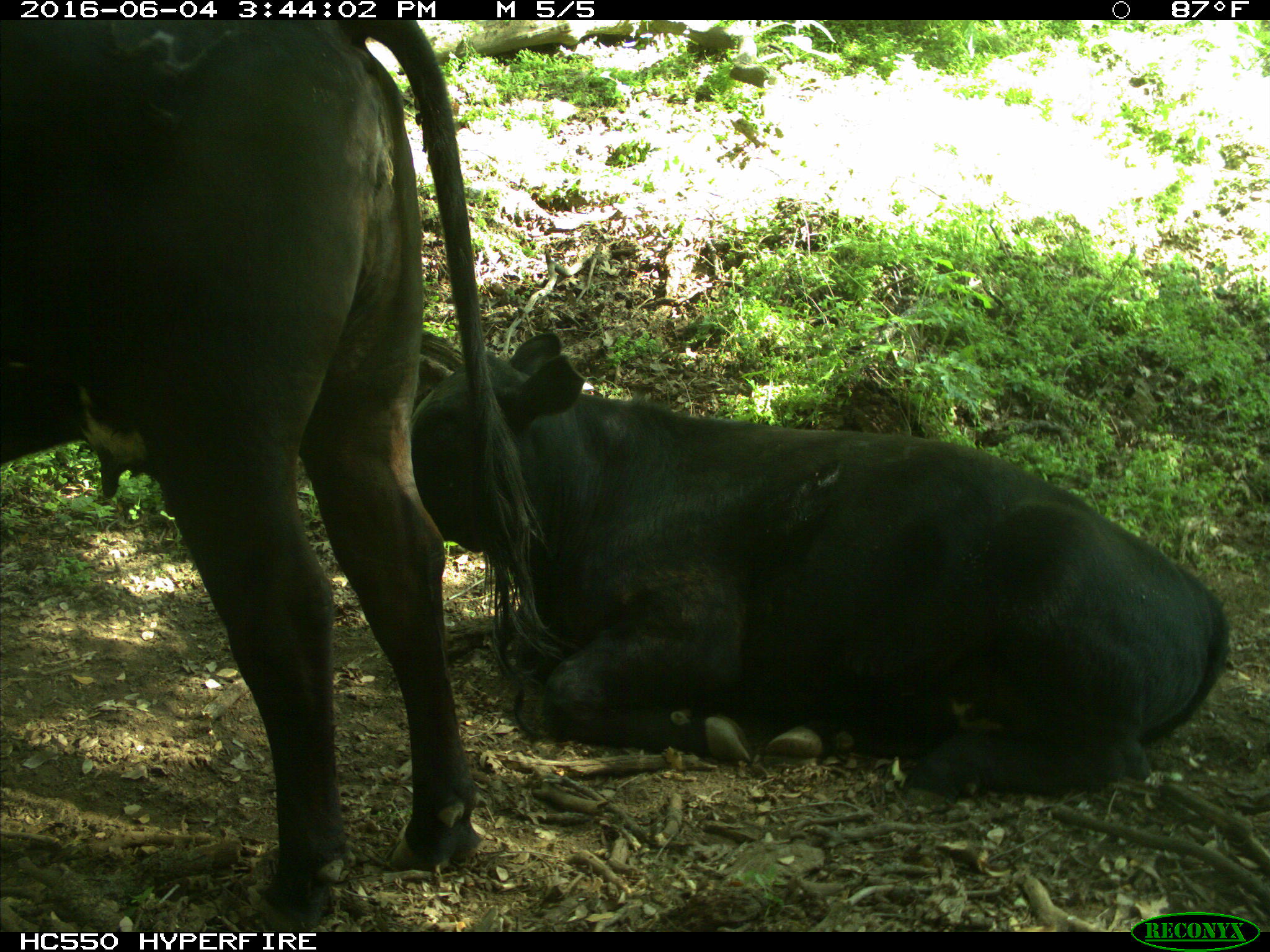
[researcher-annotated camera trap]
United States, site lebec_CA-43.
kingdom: Animalia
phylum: Chordata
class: Mammalia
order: Artiodactyla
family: Bovidae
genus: Bos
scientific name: Bos taurus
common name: domestic cow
Bos taurus (domestic cow).